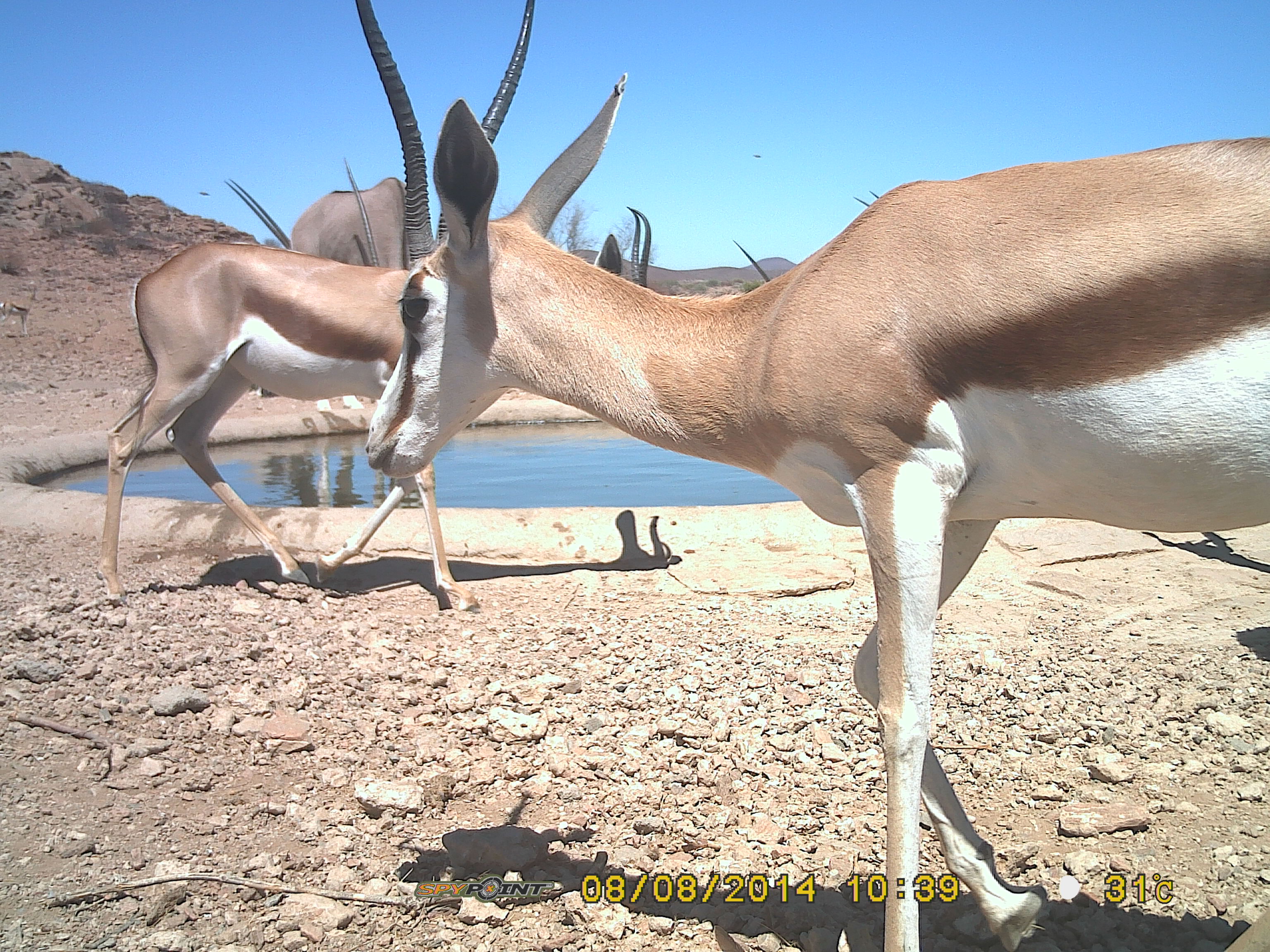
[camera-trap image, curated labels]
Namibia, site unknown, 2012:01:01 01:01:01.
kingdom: Animalia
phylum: Chordata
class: Mammalia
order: Artiodactyla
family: Bovidae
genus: Antidorcas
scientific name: Antidorcas marsupialis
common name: springbok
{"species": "Antidorcas marsupialis (springbok)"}